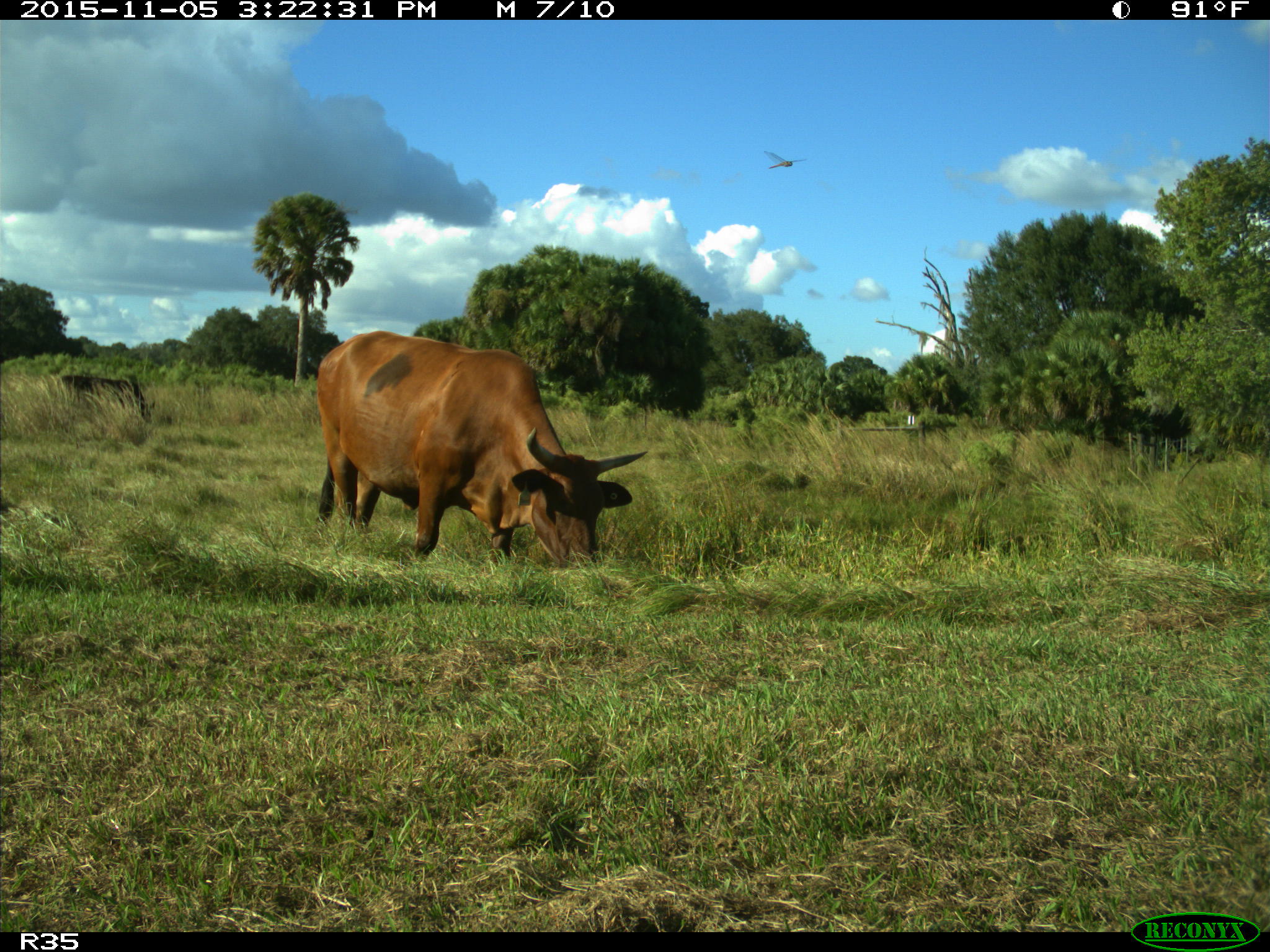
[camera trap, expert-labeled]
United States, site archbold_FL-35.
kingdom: Animalia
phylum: Chordata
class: Mammalia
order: Artiodactyla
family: Bovidae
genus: Bos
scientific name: Bos taurus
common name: domestic cow